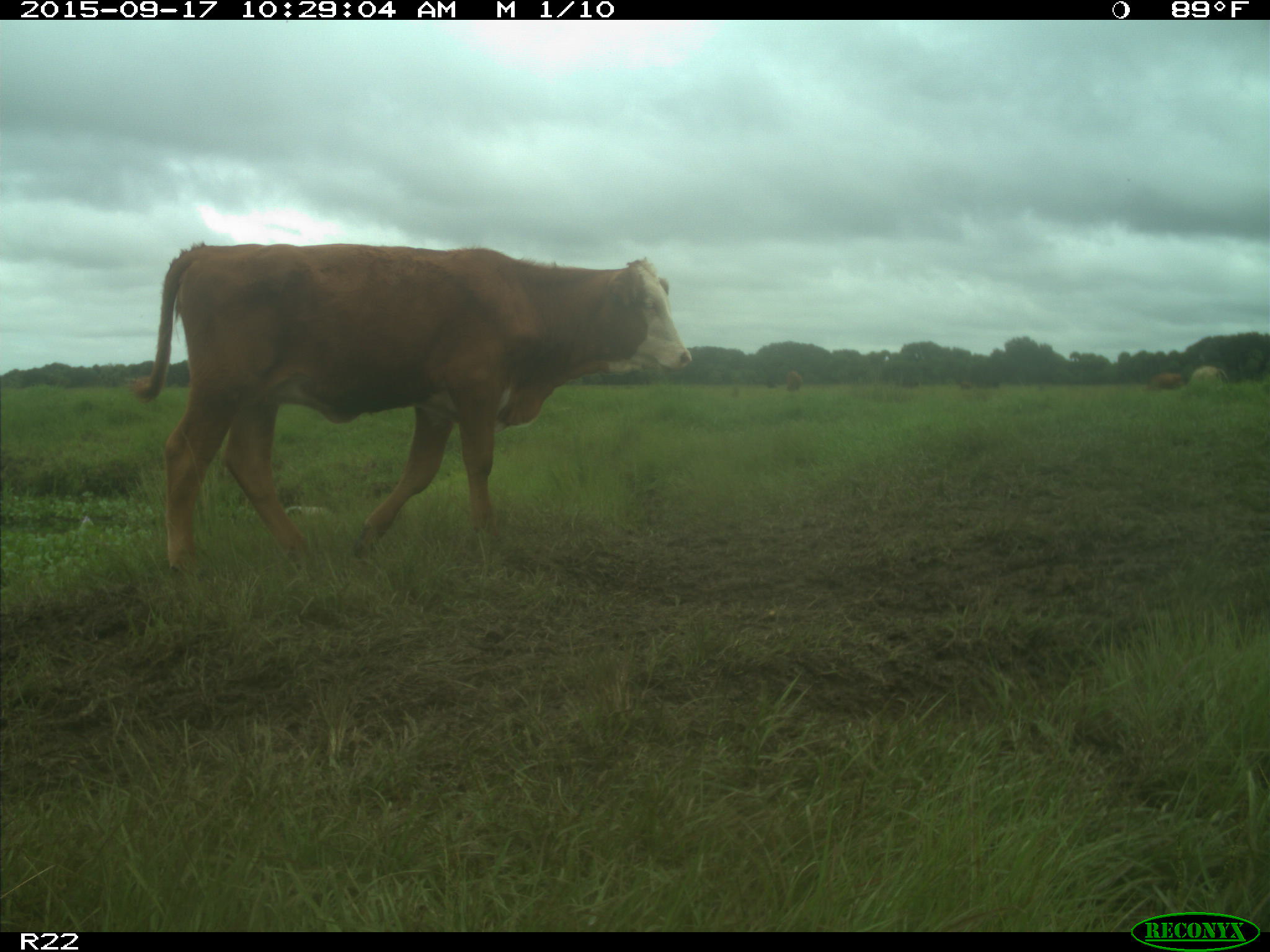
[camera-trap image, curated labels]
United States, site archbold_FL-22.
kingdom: Animalia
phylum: Chordata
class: Mammalia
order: Artiodactyla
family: Bovidae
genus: Bos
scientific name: Bos taurus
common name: domestic cow